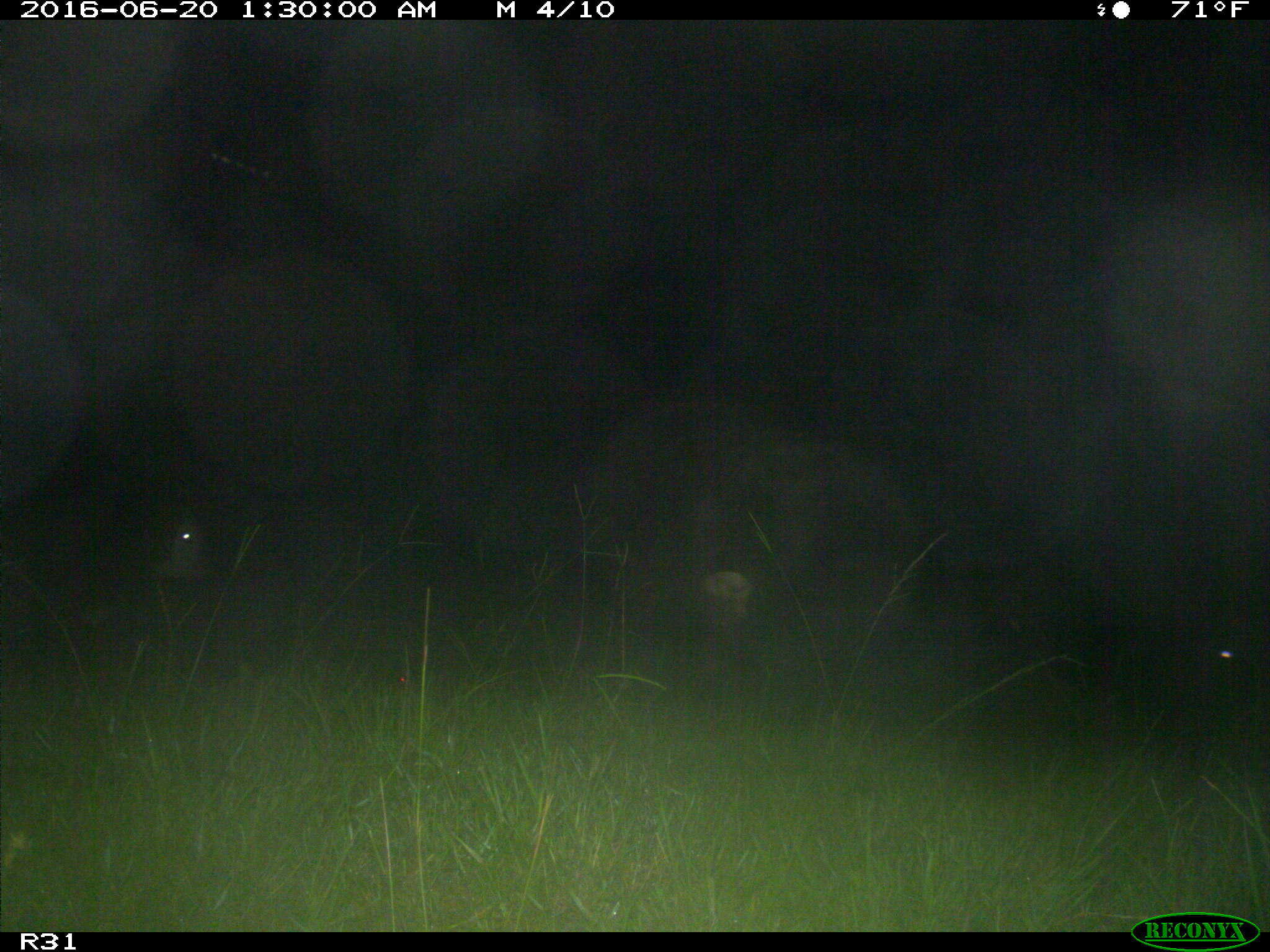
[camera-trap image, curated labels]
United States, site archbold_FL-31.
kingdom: Animalia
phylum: Chordata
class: Mammalia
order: Artiodactyla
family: Bovidae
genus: Bos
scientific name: Bos taurus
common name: domestic cow